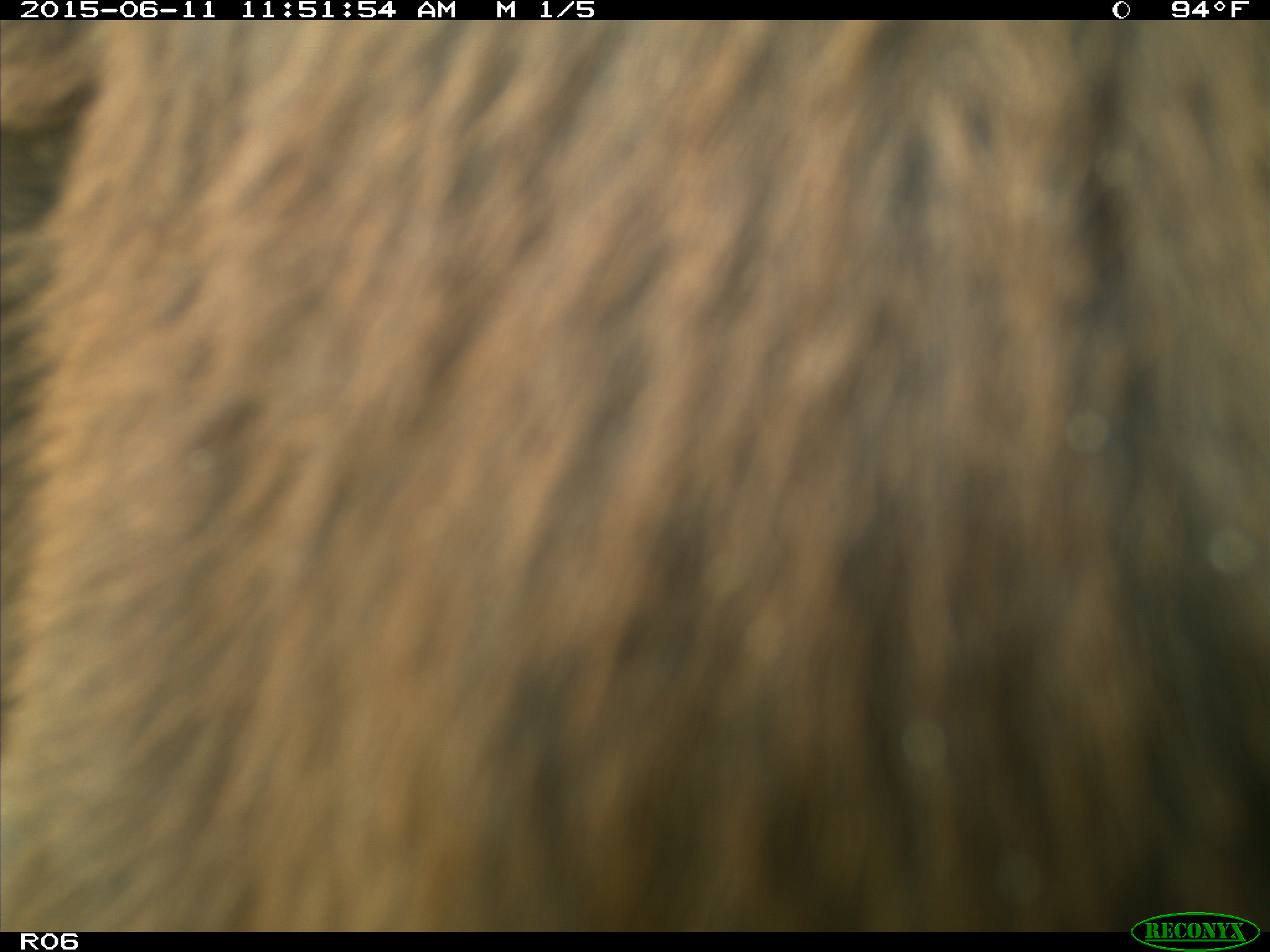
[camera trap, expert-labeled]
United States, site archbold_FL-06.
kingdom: Animalia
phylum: Chordata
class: Mammalia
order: Artiodactyla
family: Bovidae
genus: Bos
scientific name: Bos taurus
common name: domestic cow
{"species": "Bos taurus (domestic cow)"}